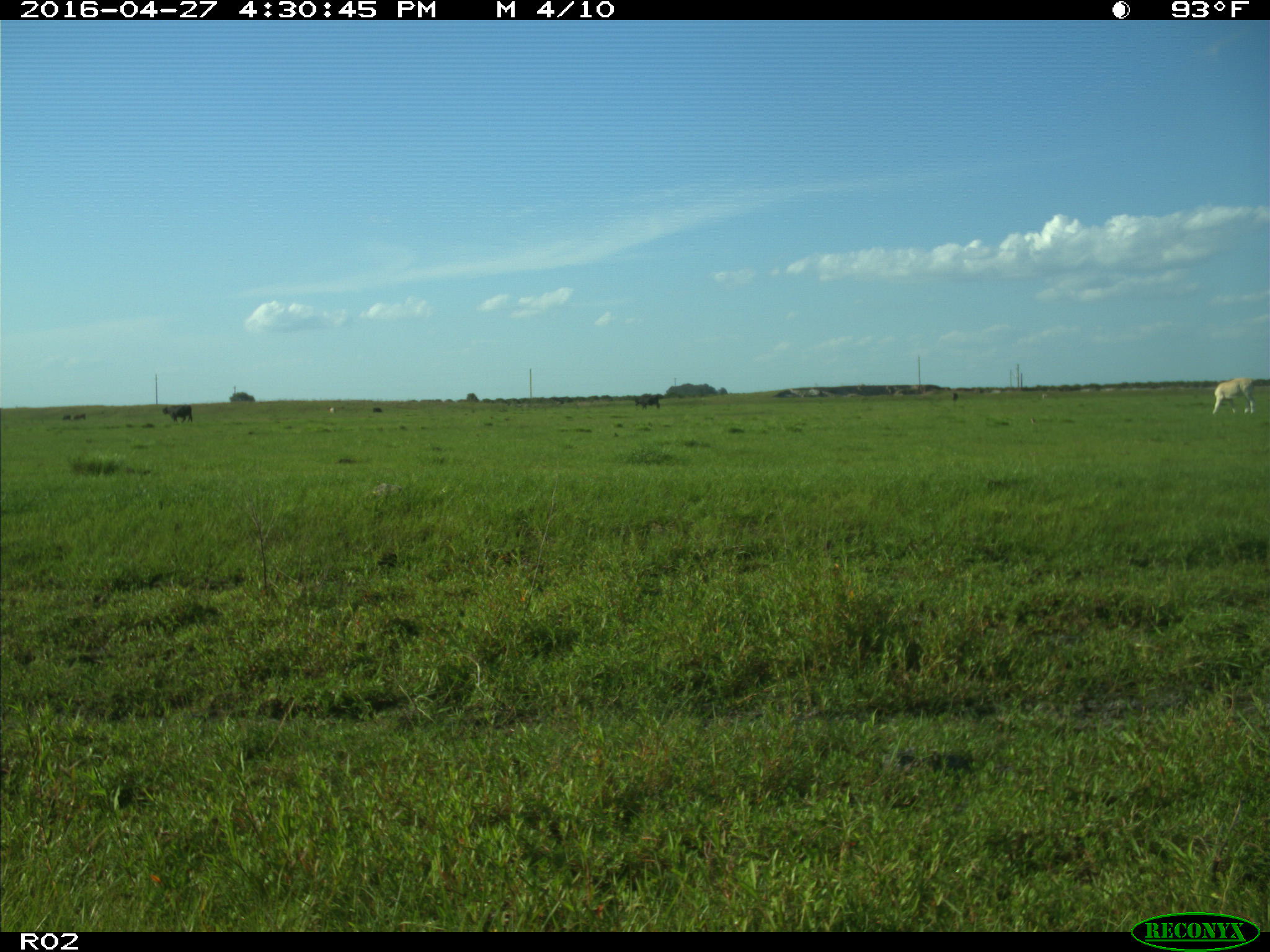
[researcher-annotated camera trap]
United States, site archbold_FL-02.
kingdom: Animalia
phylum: Chordata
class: Mammalia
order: Artiodactyla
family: Bovidae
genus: Bos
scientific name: Bos taurus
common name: domestic cow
Bos taurus (domestic cow).